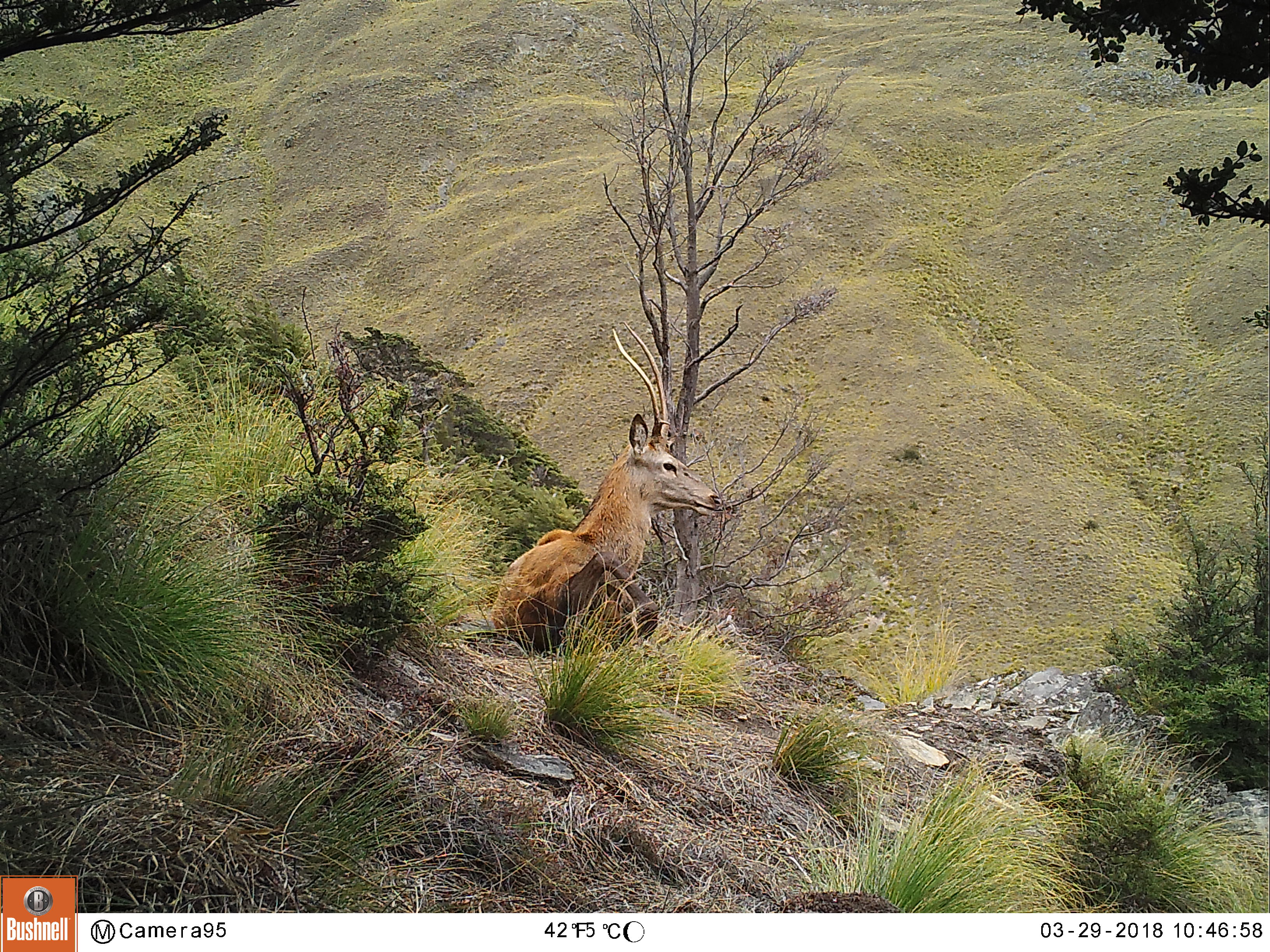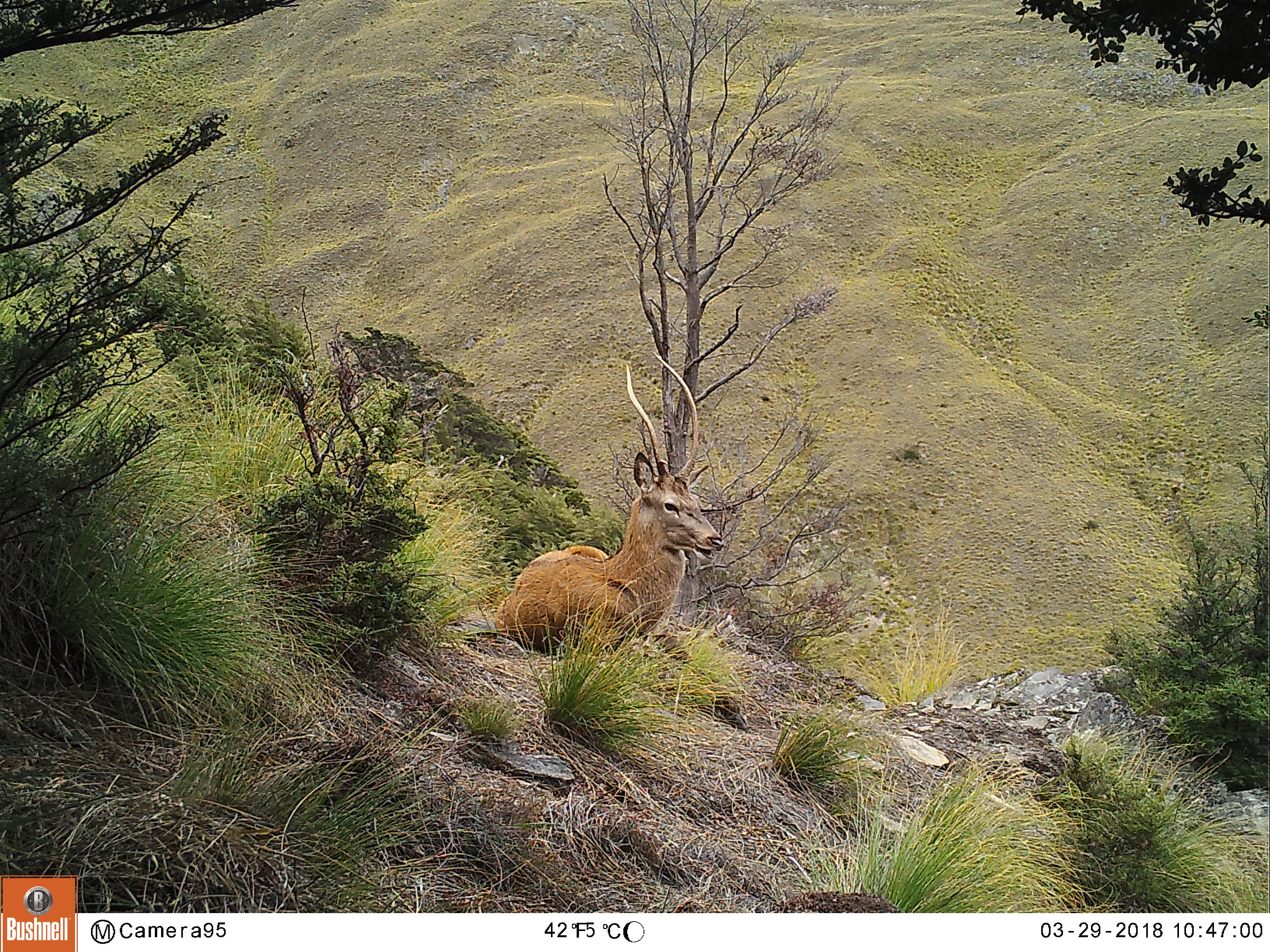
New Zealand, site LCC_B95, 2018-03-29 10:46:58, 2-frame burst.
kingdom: Animalia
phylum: Chordata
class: Mammalia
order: Artiodactyla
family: Cervidae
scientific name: Cervidae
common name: deer